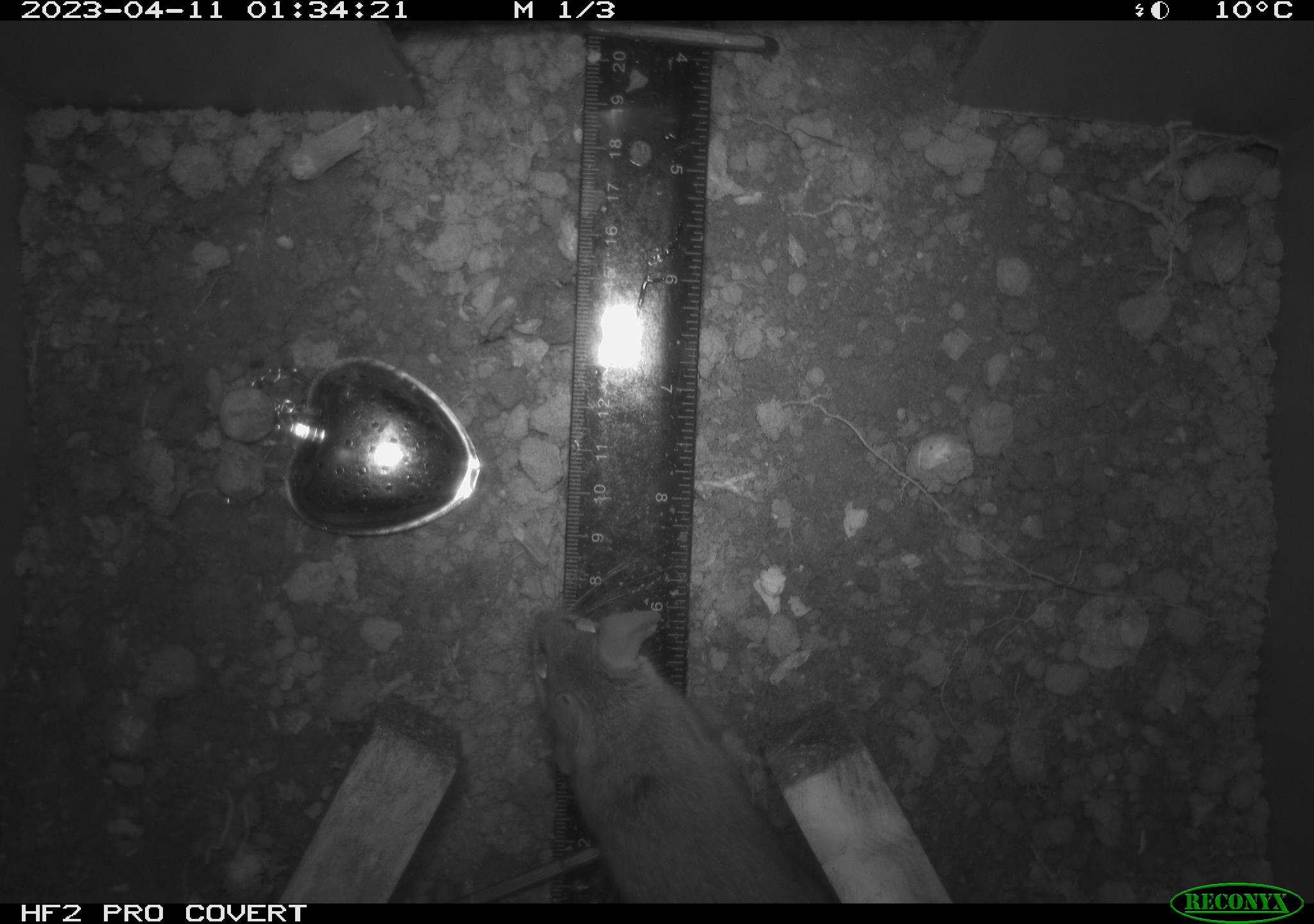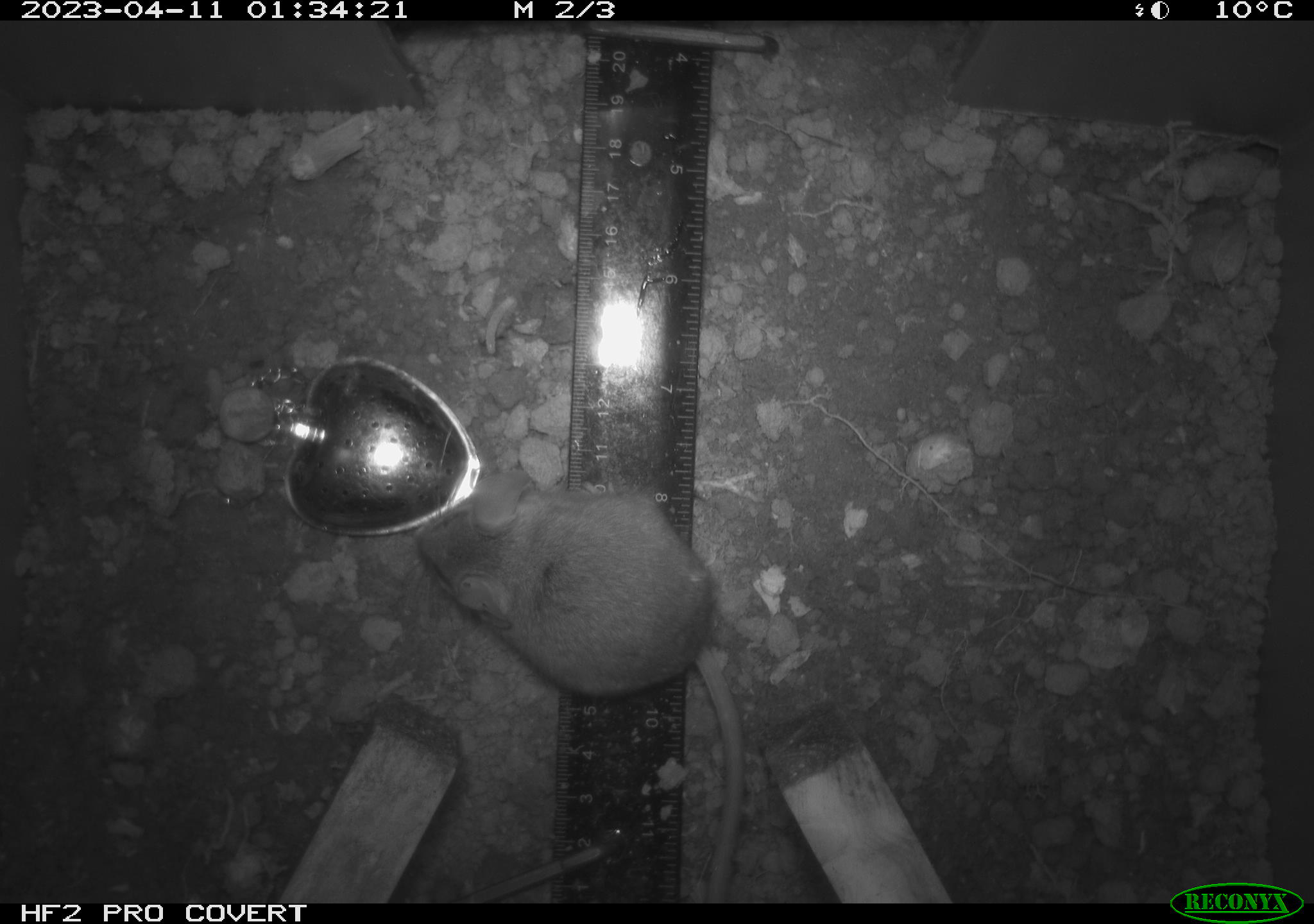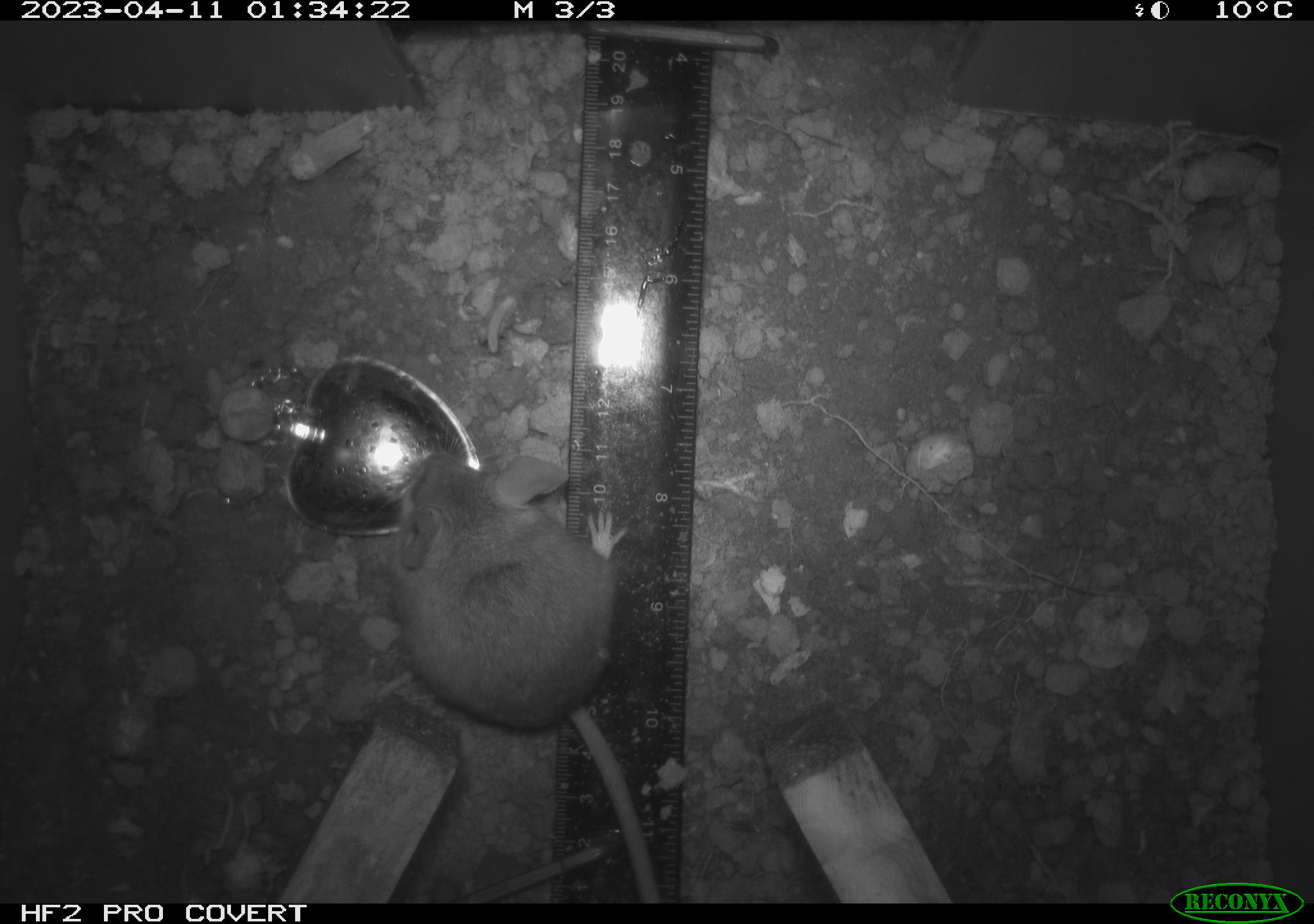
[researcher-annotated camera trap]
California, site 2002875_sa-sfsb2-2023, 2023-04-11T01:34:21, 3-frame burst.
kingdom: Animalia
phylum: Chordata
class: Mammalia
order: Rodentia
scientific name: Rodentia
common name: mouse species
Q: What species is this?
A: Mouse species (Rodentia).